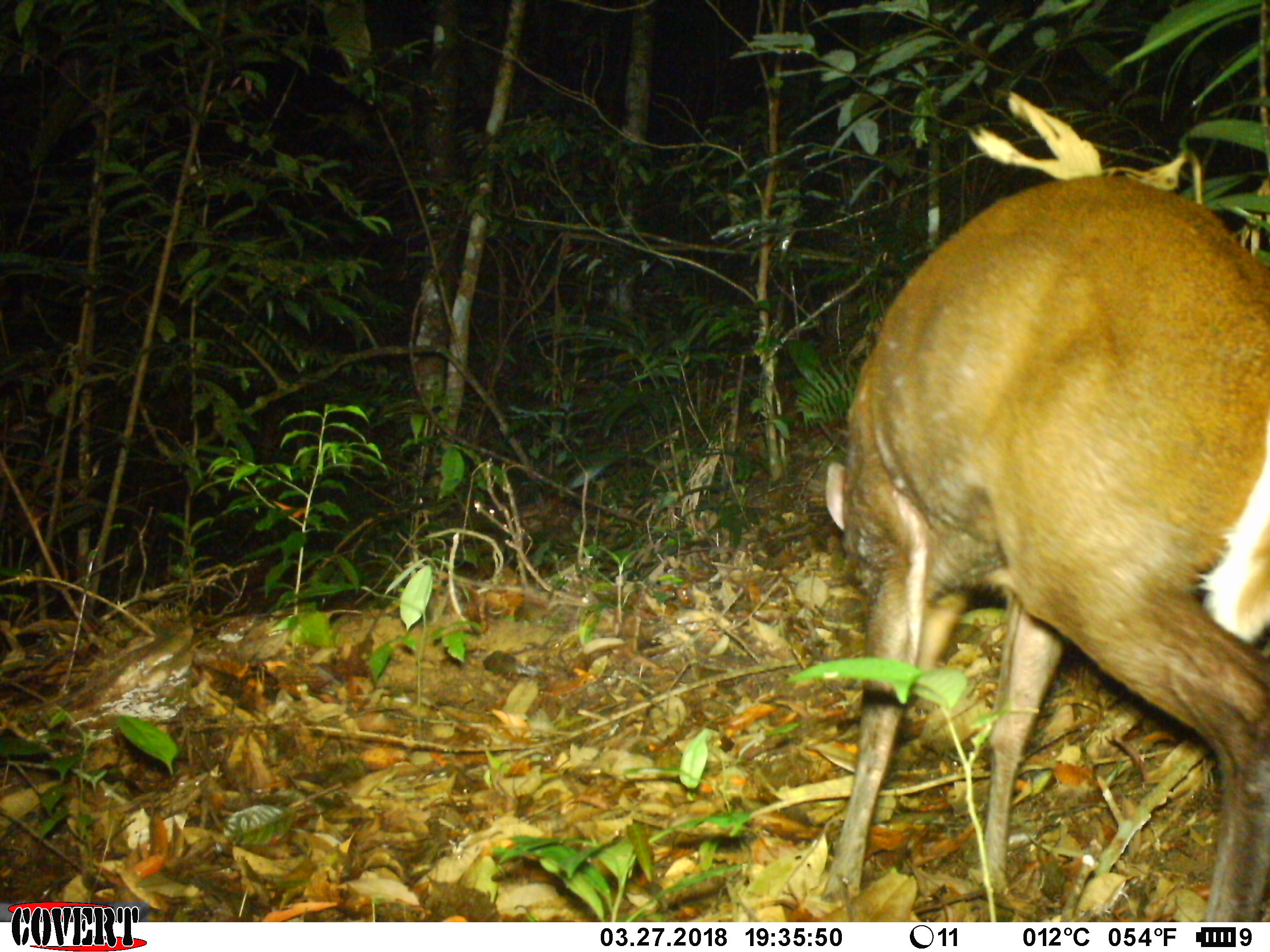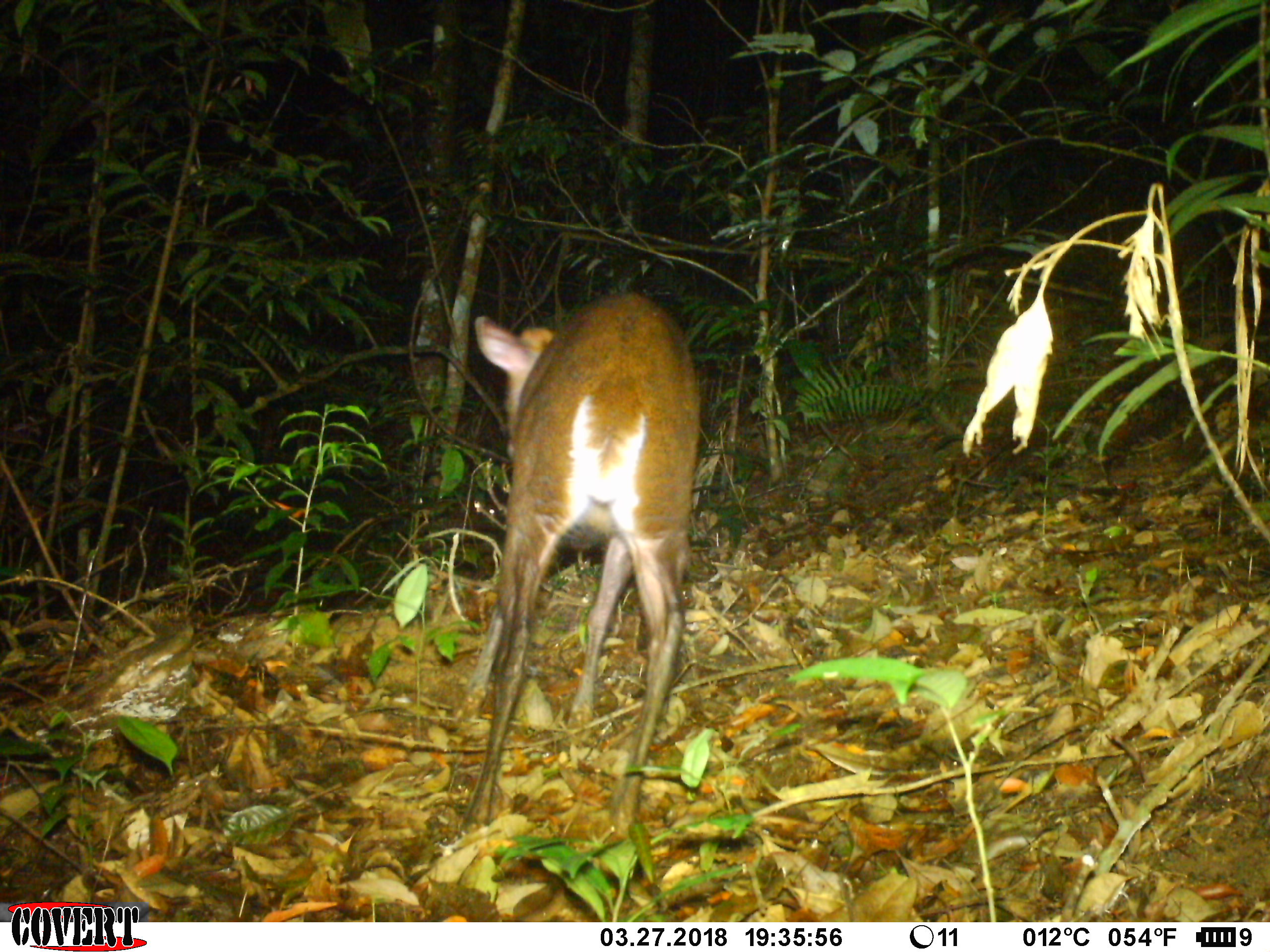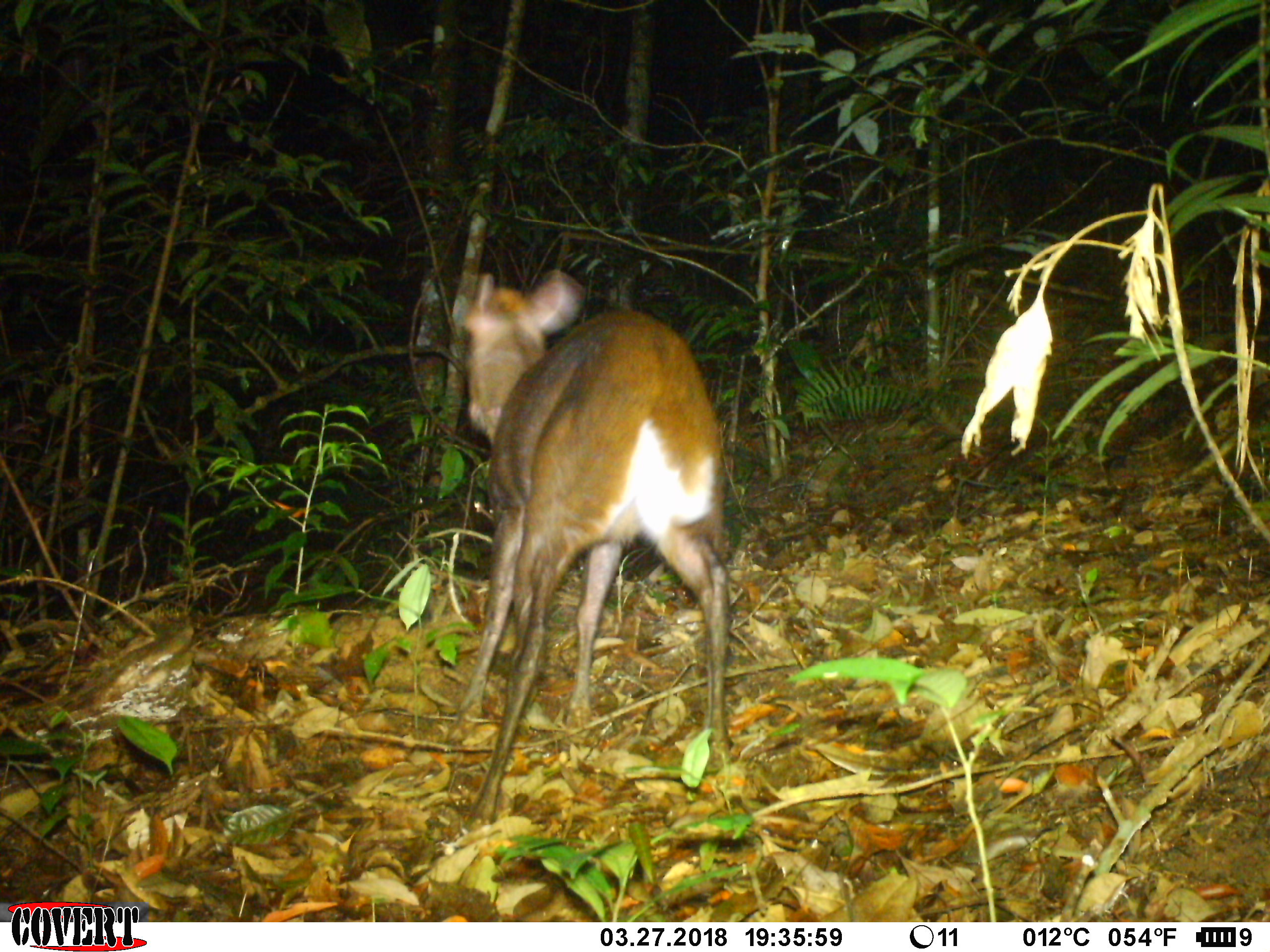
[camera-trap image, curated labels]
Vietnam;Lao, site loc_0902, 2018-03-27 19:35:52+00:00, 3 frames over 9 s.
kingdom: Animalia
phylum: Chordata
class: Mammalia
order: Artiodactyla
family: Cervidae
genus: Muntiacus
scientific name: Muntiacus rooseveltorum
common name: roosevelt's muntjac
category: roosevelts muntjac group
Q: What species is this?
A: Roosevelts muntjac group (roosevelt's muntjac) (Muntiacus rooseveltorum).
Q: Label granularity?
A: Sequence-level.